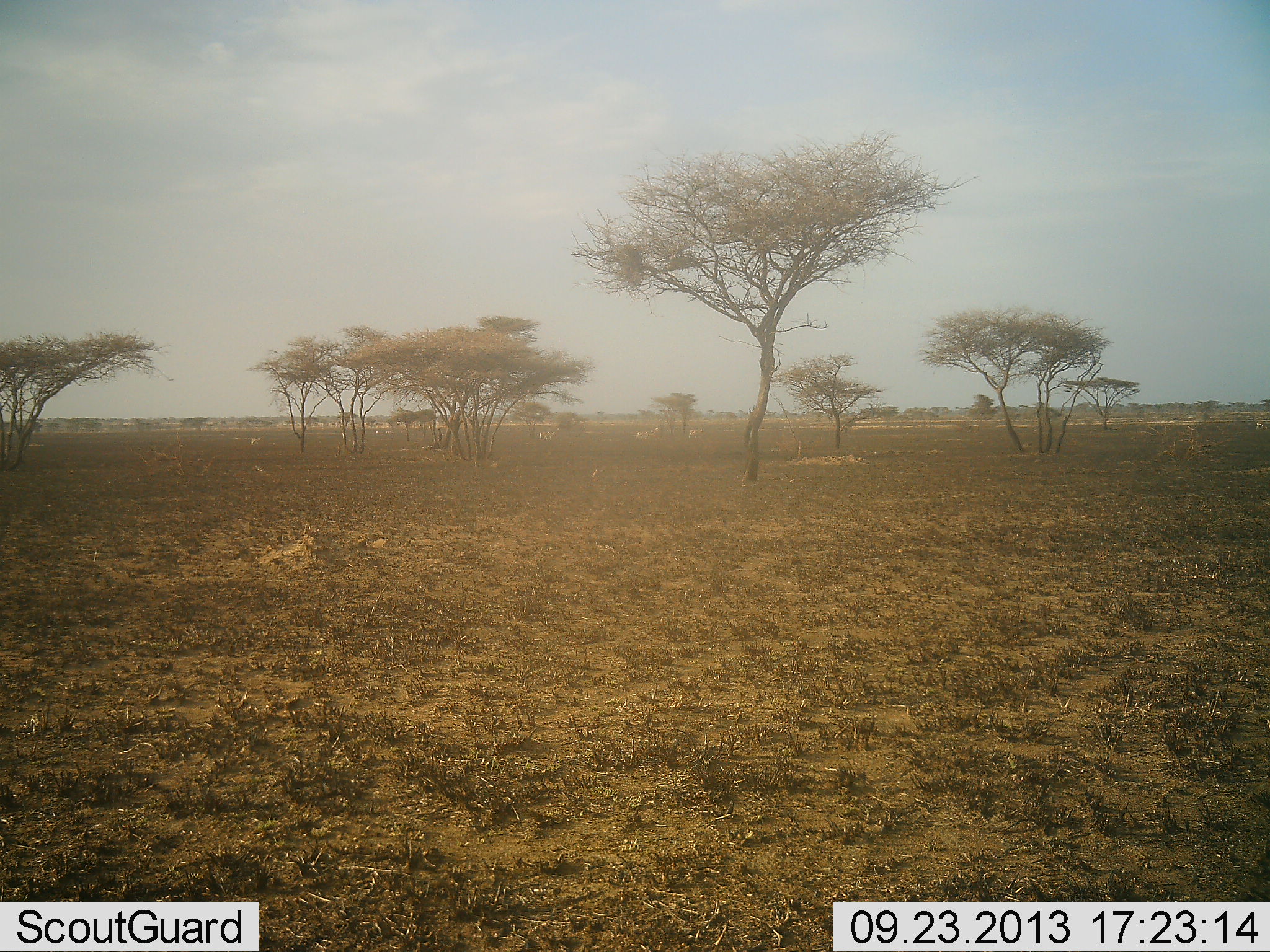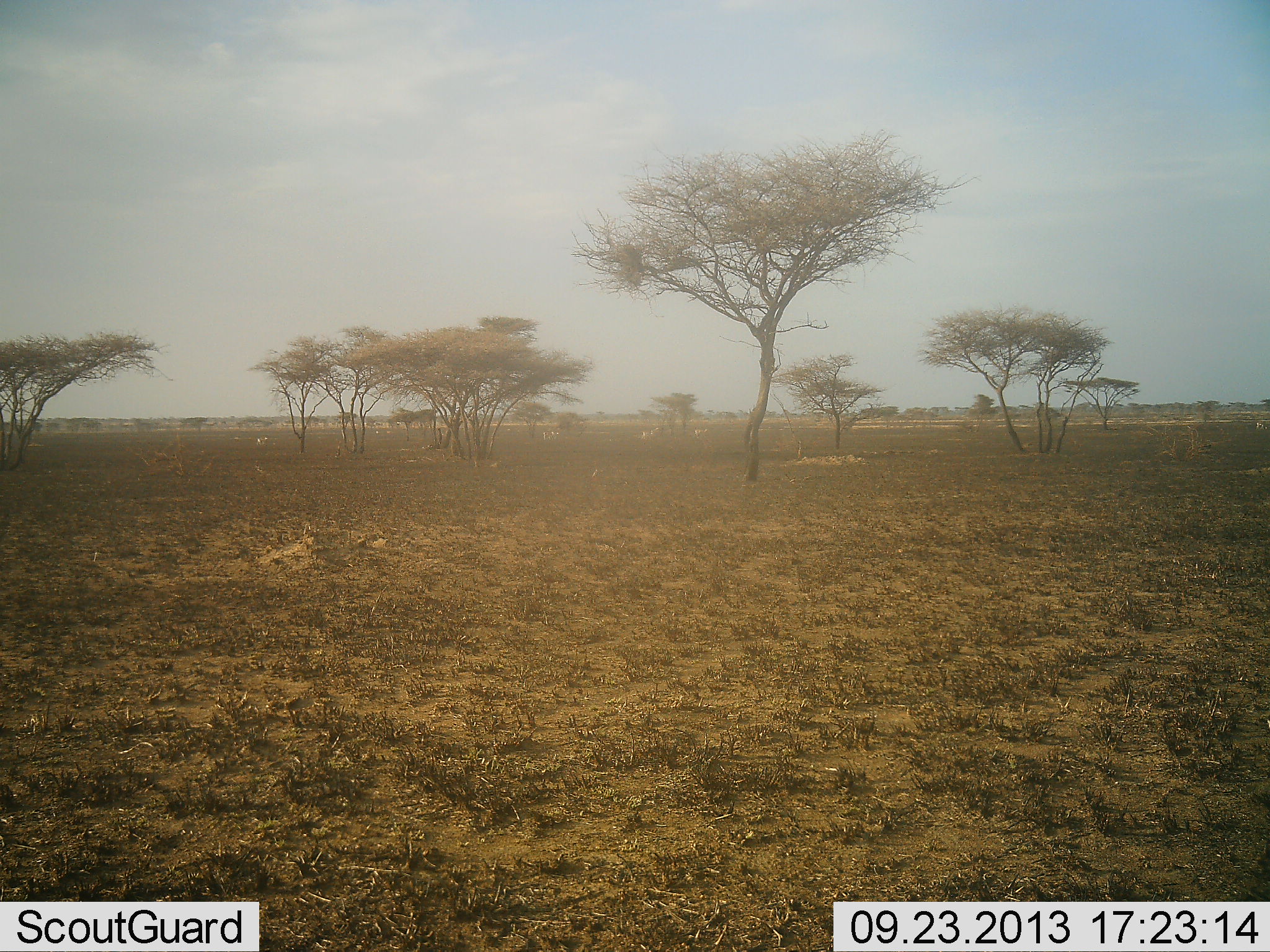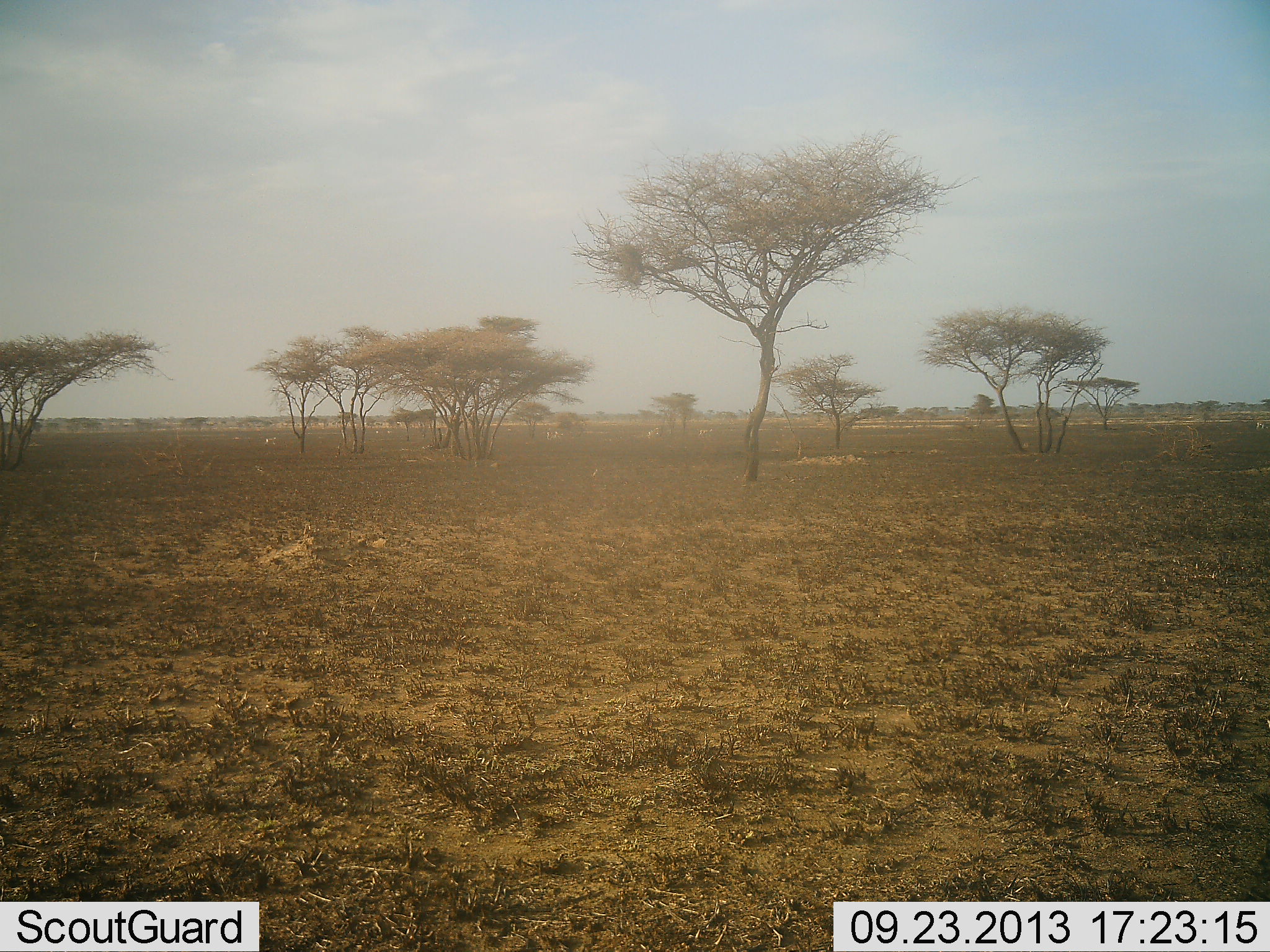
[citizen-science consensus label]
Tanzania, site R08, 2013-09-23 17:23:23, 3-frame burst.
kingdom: Animalia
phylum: Chordata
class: Mammalia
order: Artiodactyla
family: Bovidae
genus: Eudorcas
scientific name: Eudorcas thomsonii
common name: thomson's gazelle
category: gazellethomsons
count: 4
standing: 20%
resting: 0%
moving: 100%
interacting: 0%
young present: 0%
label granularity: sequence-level